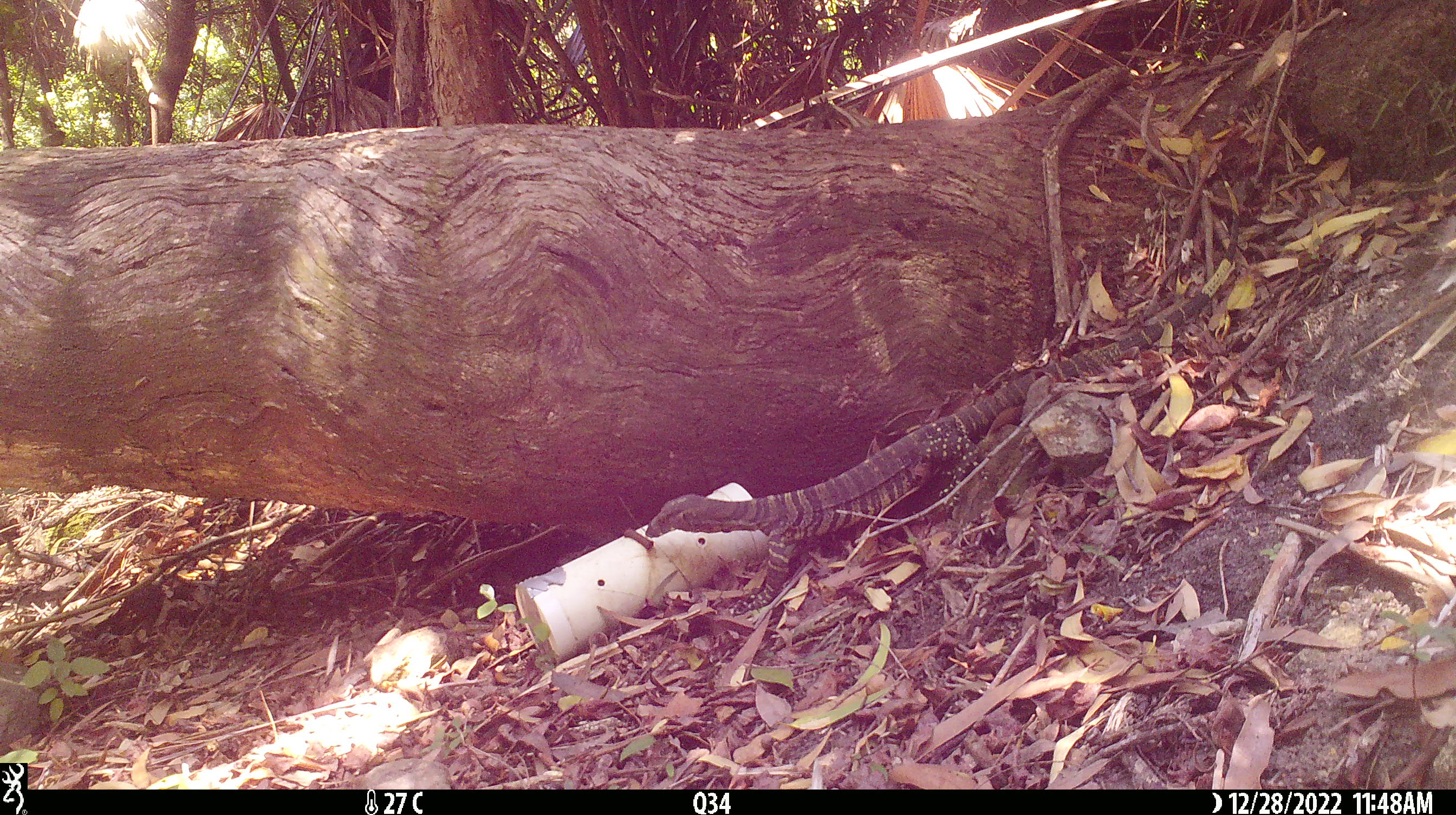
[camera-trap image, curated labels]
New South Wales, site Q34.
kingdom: Animalia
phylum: Chordata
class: Reptilia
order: Squamata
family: Varanidae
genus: Varanus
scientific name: Varanus varius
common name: lace monitor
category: goanna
Goanna (lace monitor) (Varanus varius).